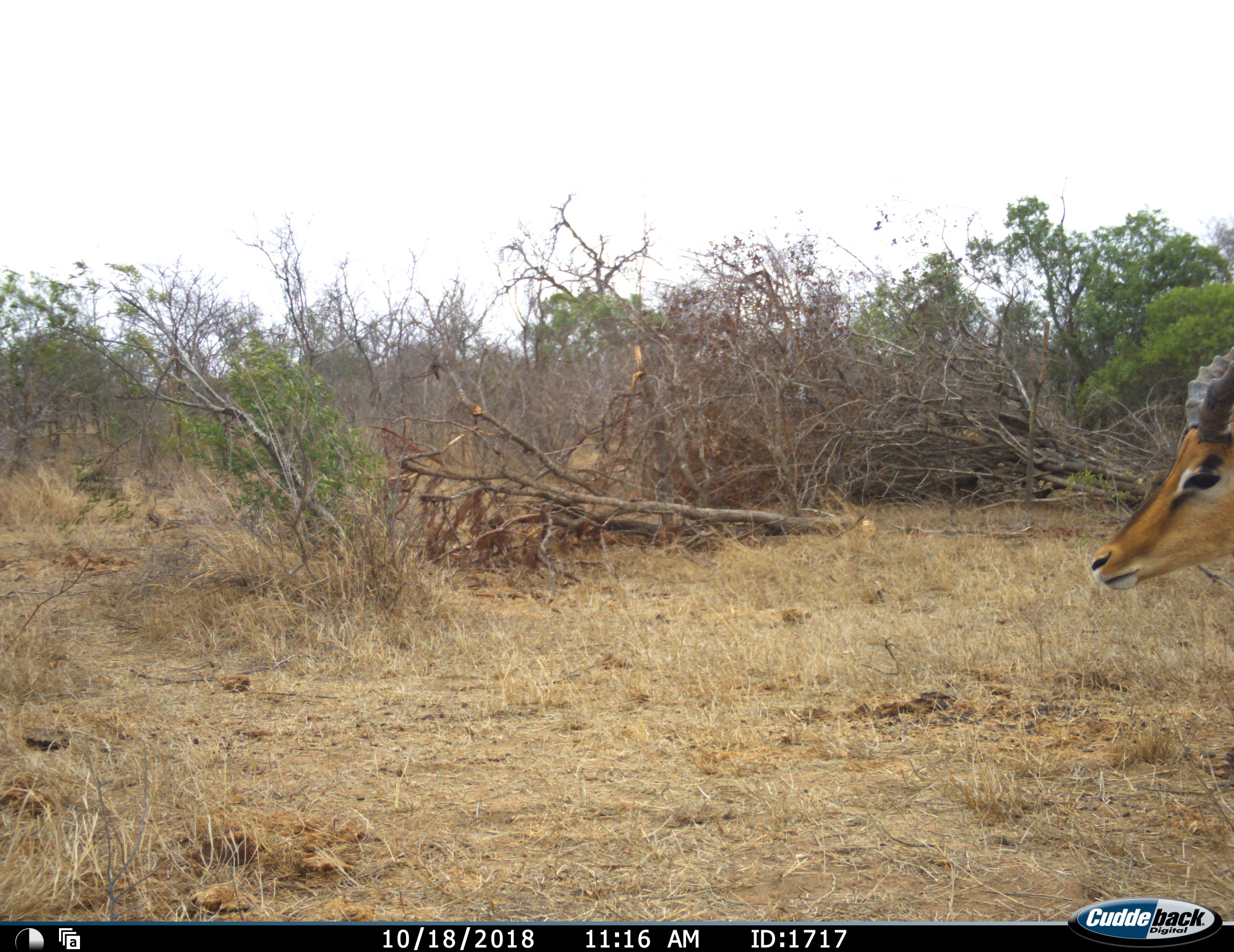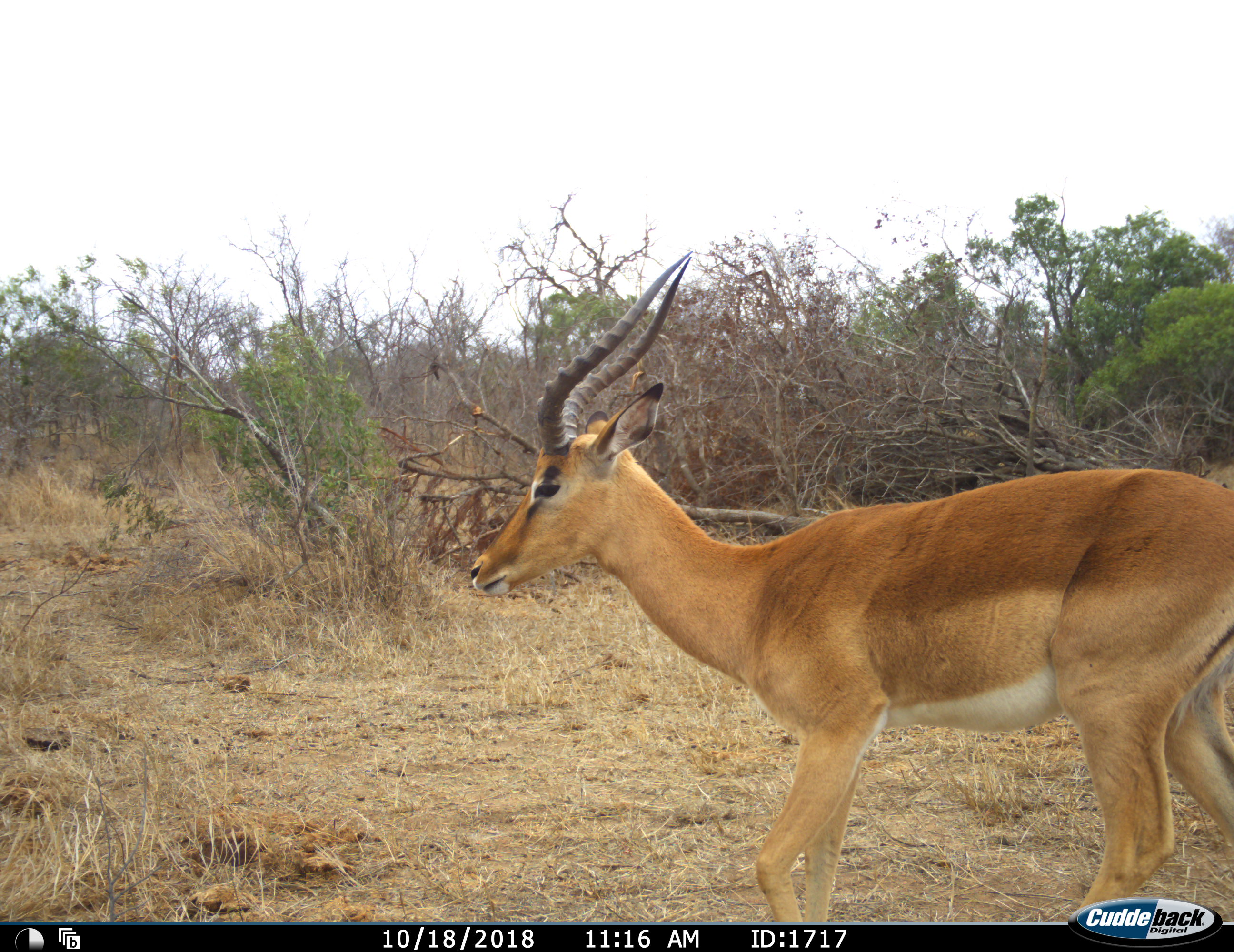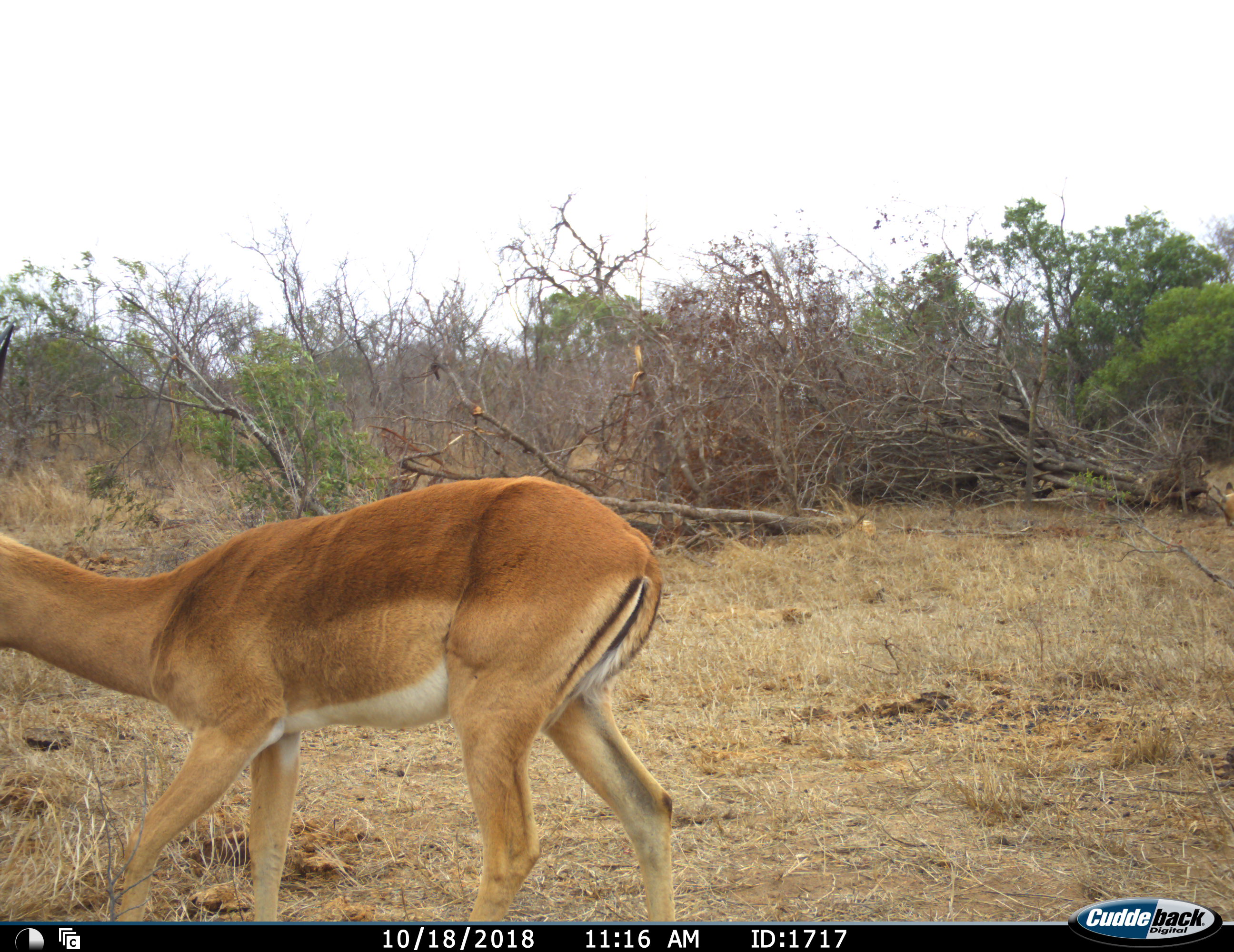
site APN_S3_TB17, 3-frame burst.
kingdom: Animalia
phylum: Chordata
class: Mammalia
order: Artiodactyla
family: Bovidae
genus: Aepyceros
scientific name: Aepyceros melampus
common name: impala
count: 1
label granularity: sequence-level